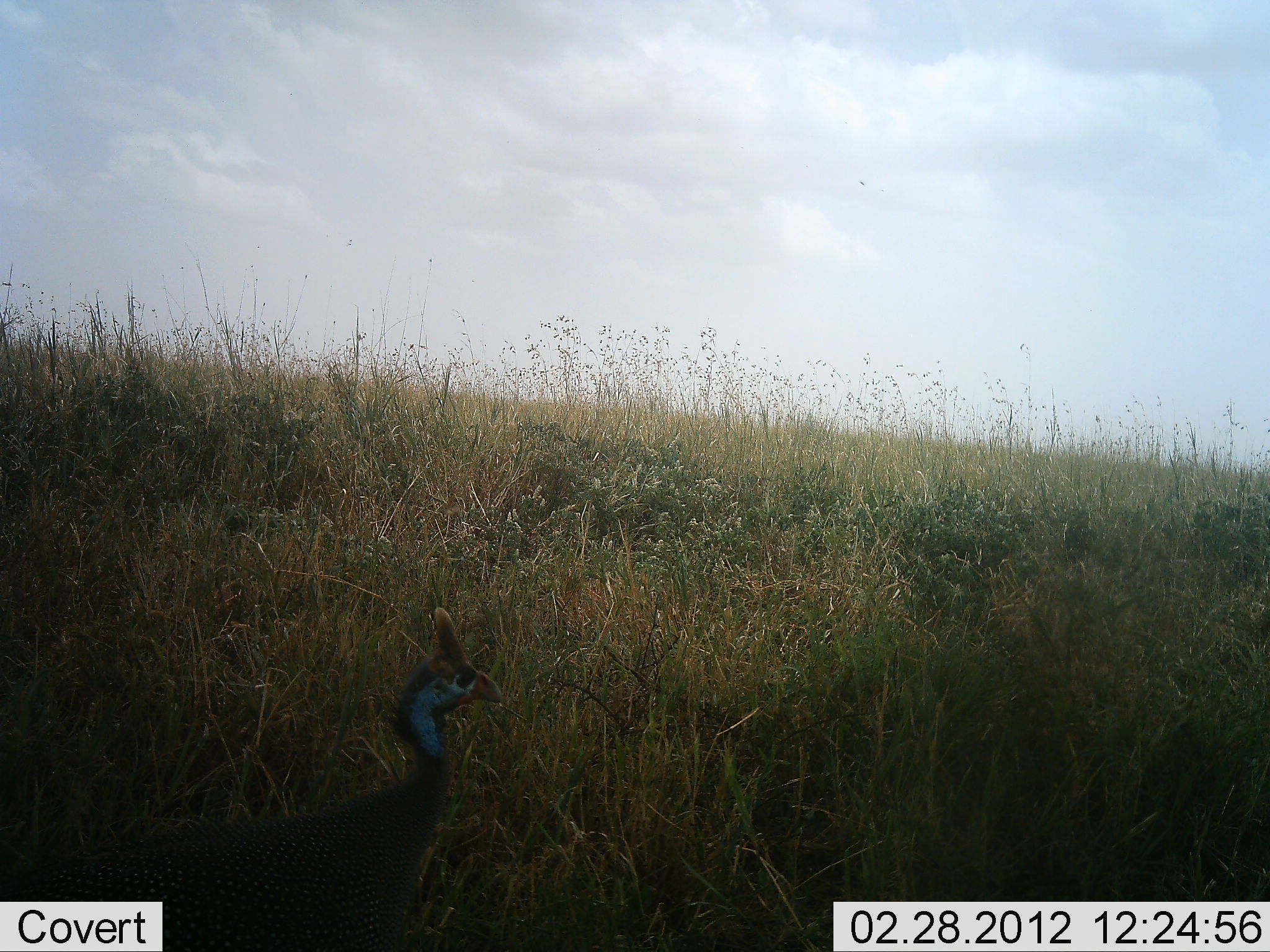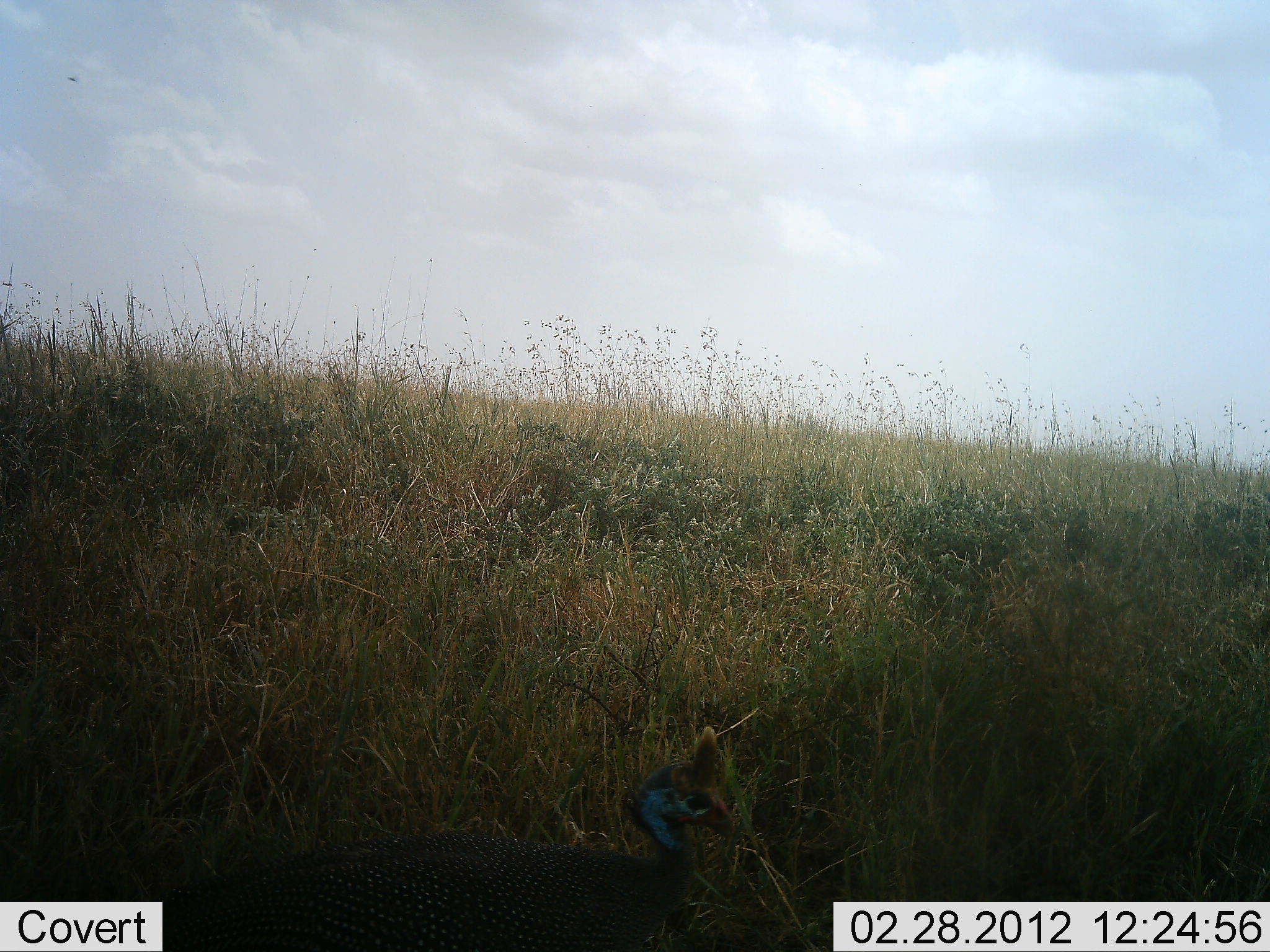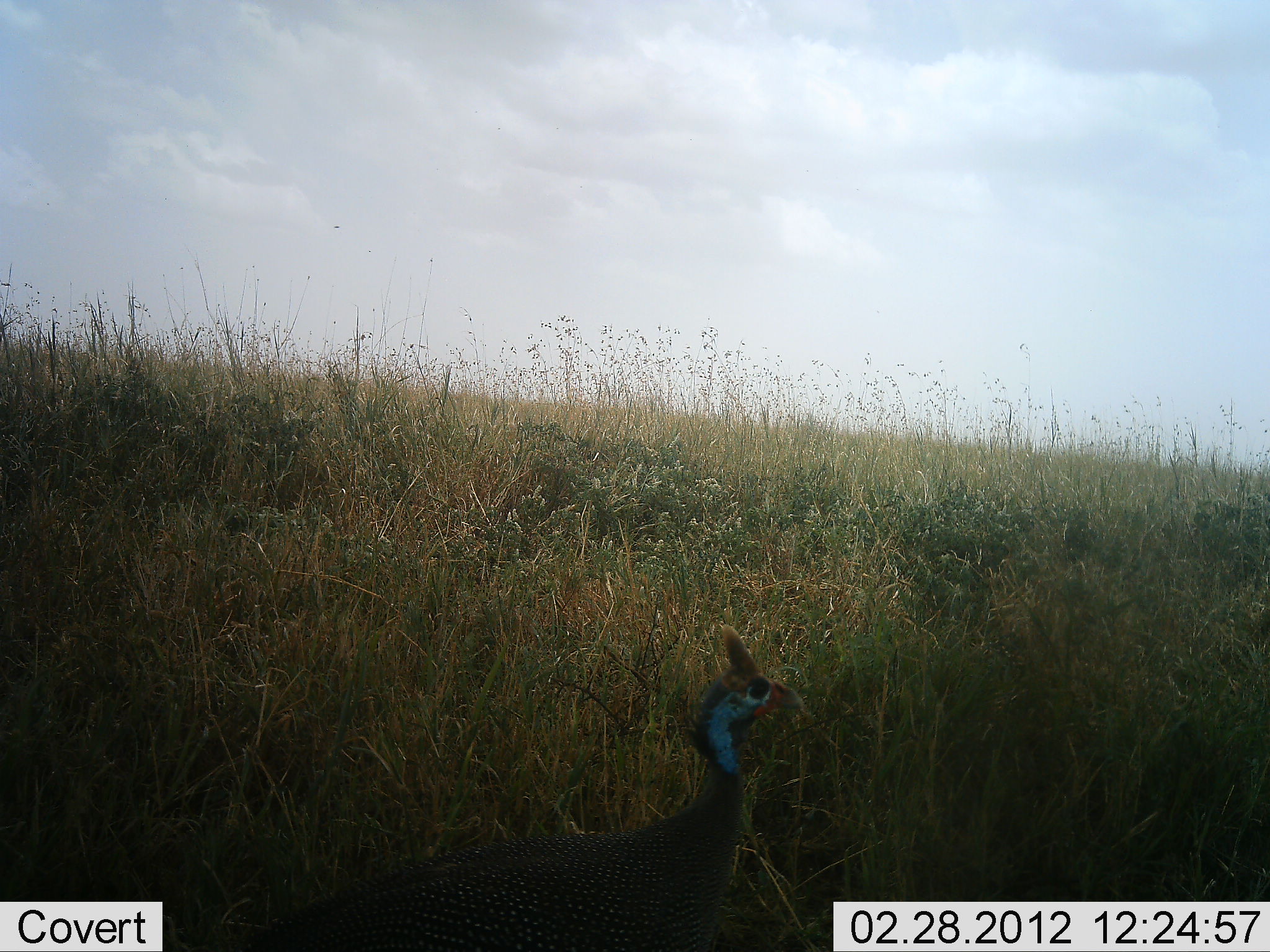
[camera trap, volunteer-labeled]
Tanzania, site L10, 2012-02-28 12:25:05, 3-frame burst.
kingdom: Animalia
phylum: Chordata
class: Aves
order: Galliformes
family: Numididae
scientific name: Numididae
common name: guinea fowl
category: guineafowl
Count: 1.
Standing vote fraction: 16%.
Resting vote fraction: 0%.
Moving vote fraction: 84%.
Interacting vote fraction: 0%.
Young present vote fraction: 0%.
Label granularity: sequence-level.